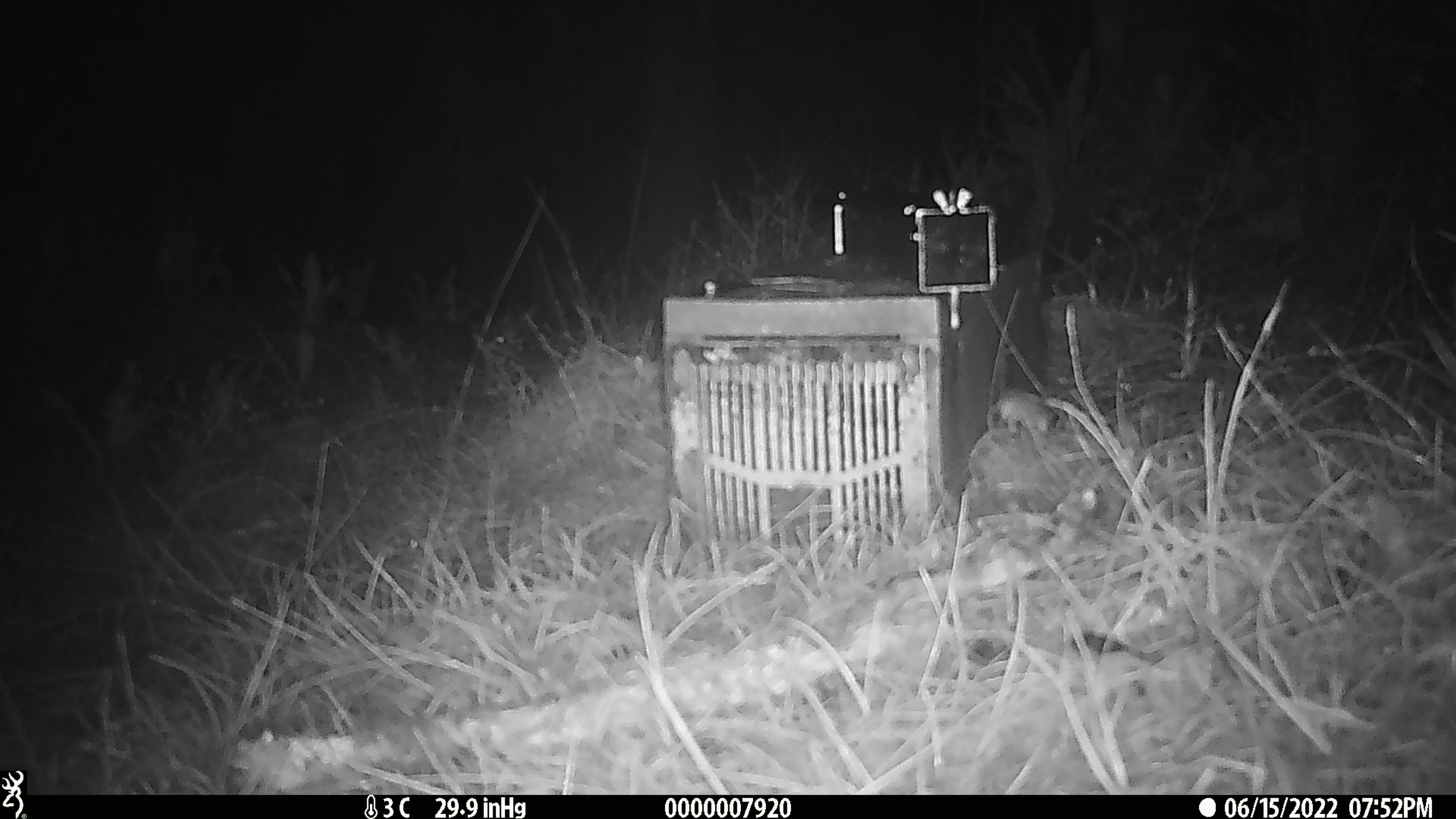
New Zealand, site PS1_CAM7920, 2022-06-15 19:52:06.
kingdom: Animalia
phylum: Chordata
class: Mammalia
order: Rodentia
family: Muridae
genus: Mus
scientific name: Mus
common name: mouse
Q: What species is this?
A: Mouse (Mus).